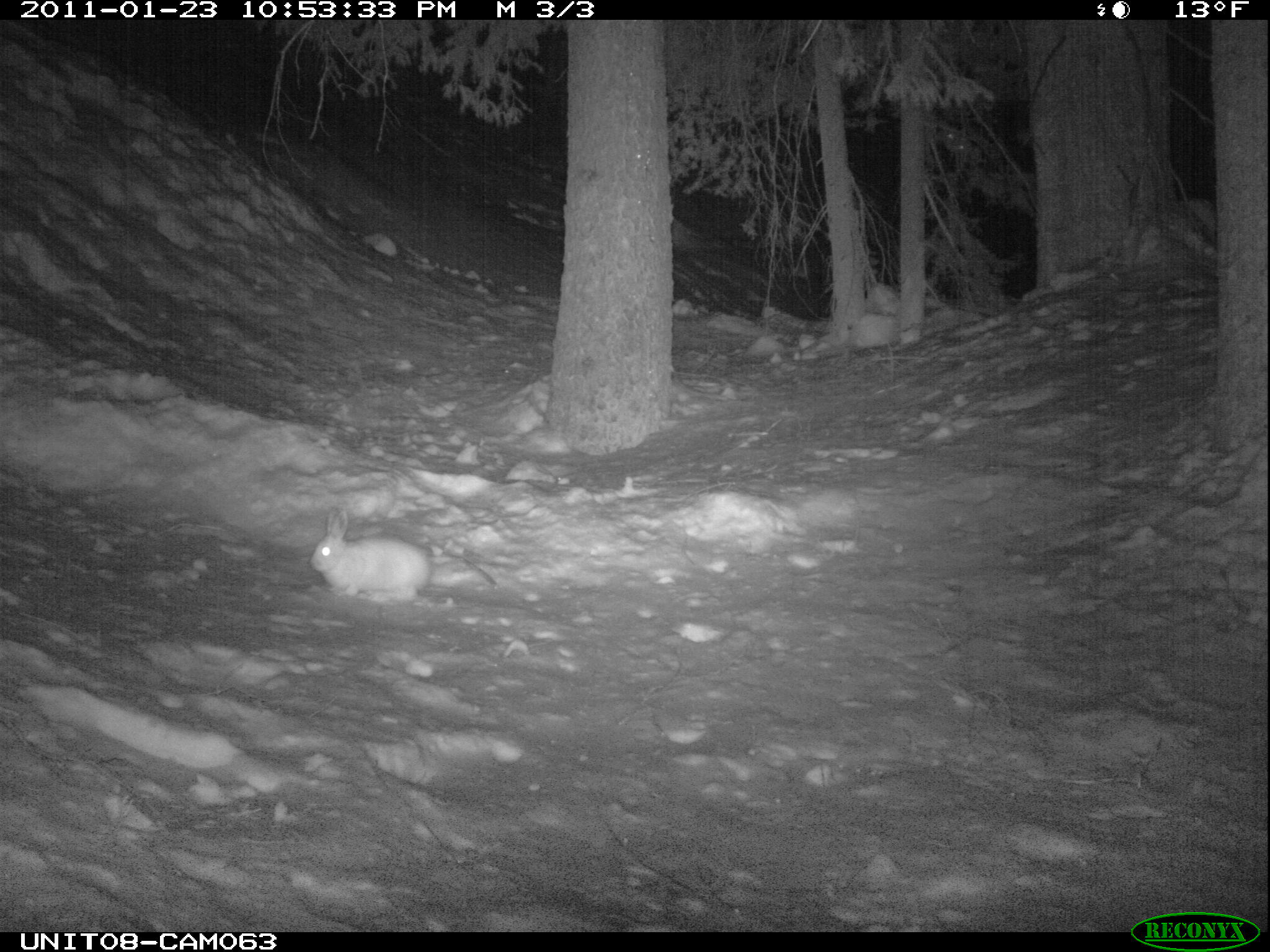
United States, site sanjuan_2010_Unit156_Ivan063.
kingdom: Animalia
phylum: Chordata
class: Mammalia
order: Lagomorpha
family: Leporidae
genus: Lepus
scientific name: Lepus americanus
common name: snowshoe hare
Lepus americanus (snowshoe hare).